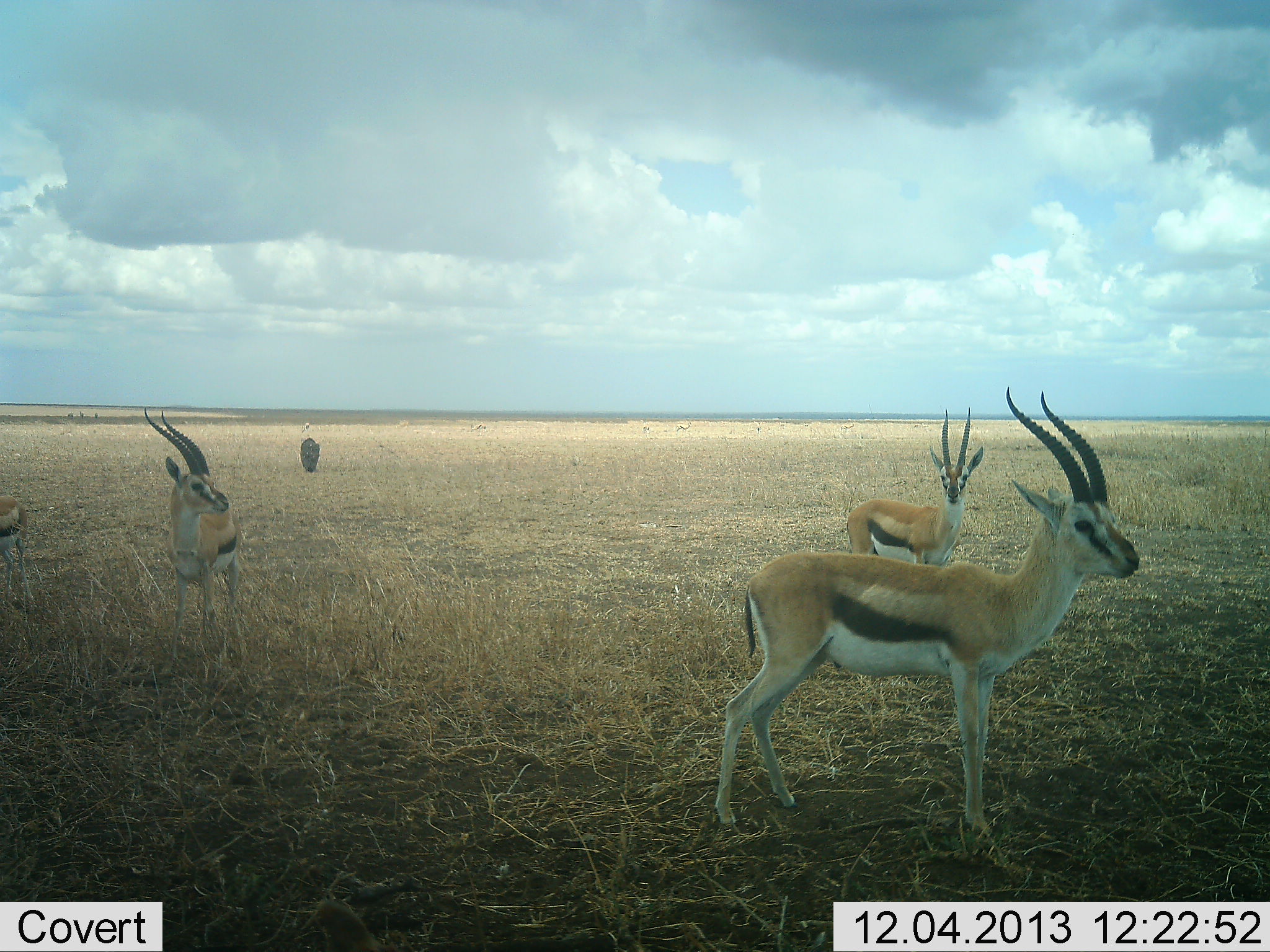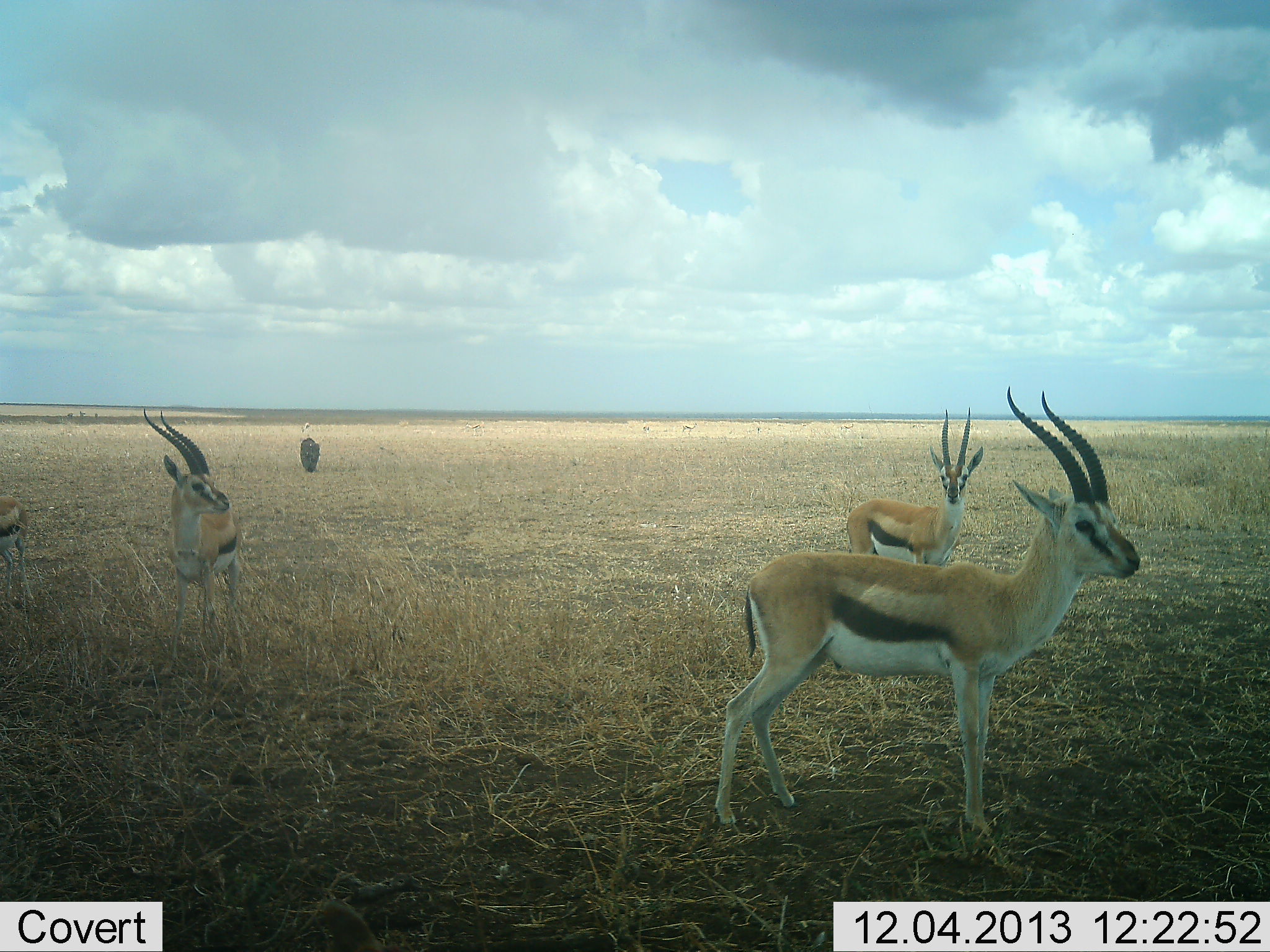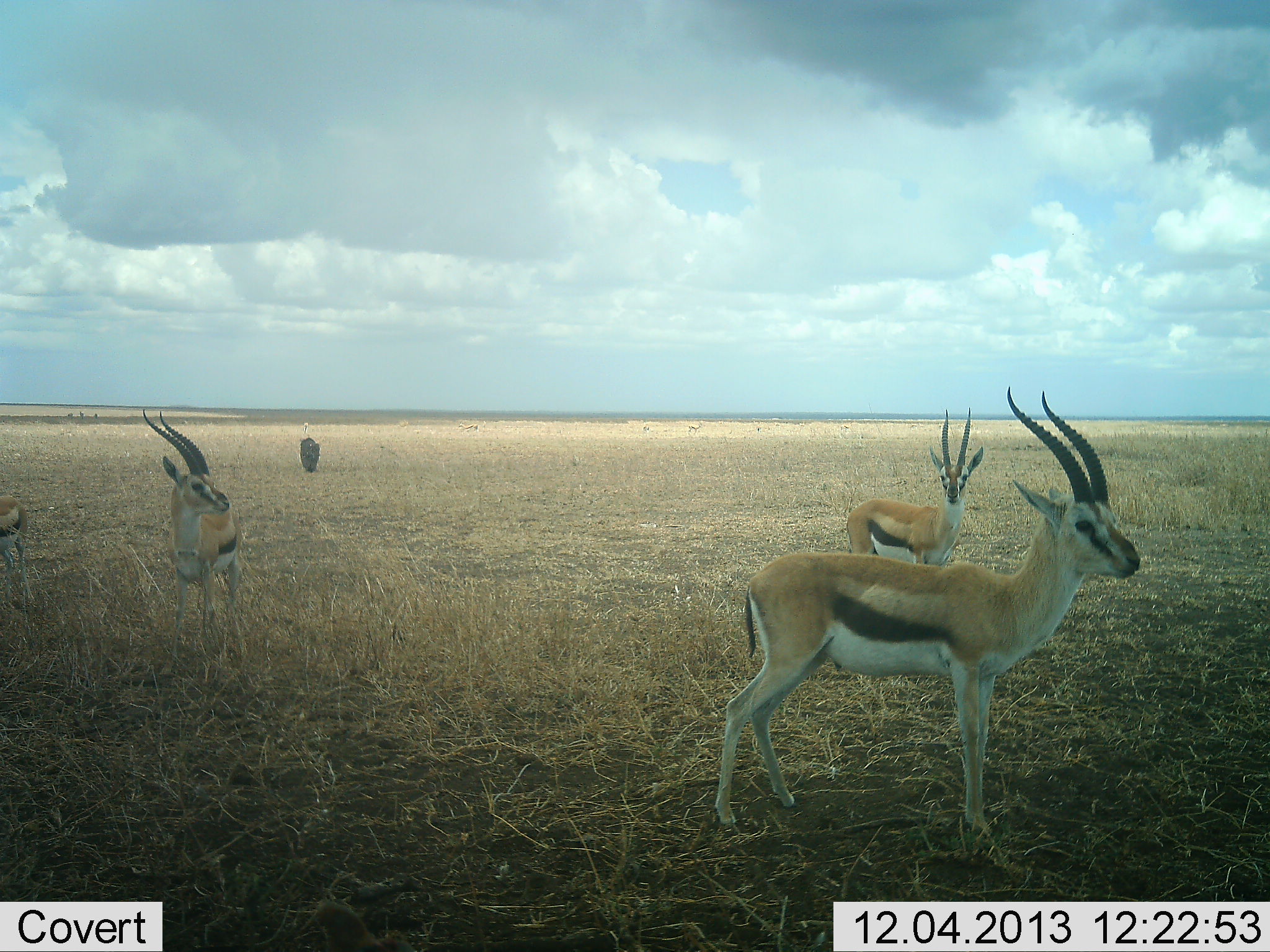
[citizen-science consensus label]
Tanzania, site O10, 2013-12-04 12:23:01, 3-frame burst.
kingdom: Animalia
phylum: Chordata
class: Mammalia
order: Artiodactyla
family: Bovidae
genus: Eudorcas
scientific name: Eudorcas thomsonii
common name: thomson's gazelle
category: gazellethomsons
Gazellethomsons (thomson's gazelle) (Eudorcas thomsonii), count 4. Behavior (volunteer vote fractions): standing 83%, resting 17%, moving 28%, interacting 0%. Young present (vote fraction): 0%. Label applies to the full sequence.